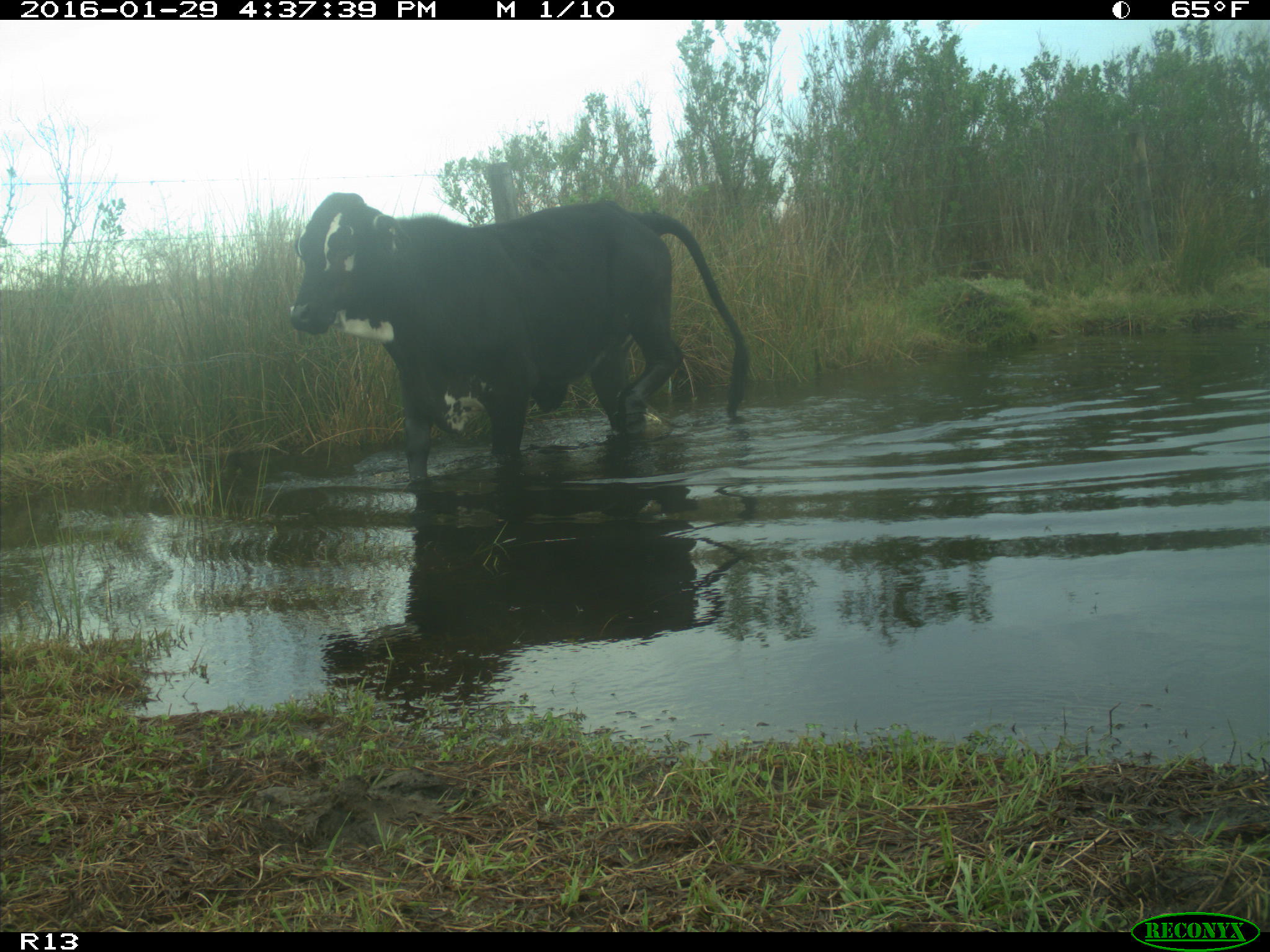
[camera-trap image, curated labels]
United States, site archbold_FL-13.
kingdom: Animalia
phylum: Chordata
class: Mammalia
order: Artiodactyla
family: Bovidae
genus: Bos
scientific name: Bos taurus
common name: domestic cow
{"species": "Bos taurus (domestic cow)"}